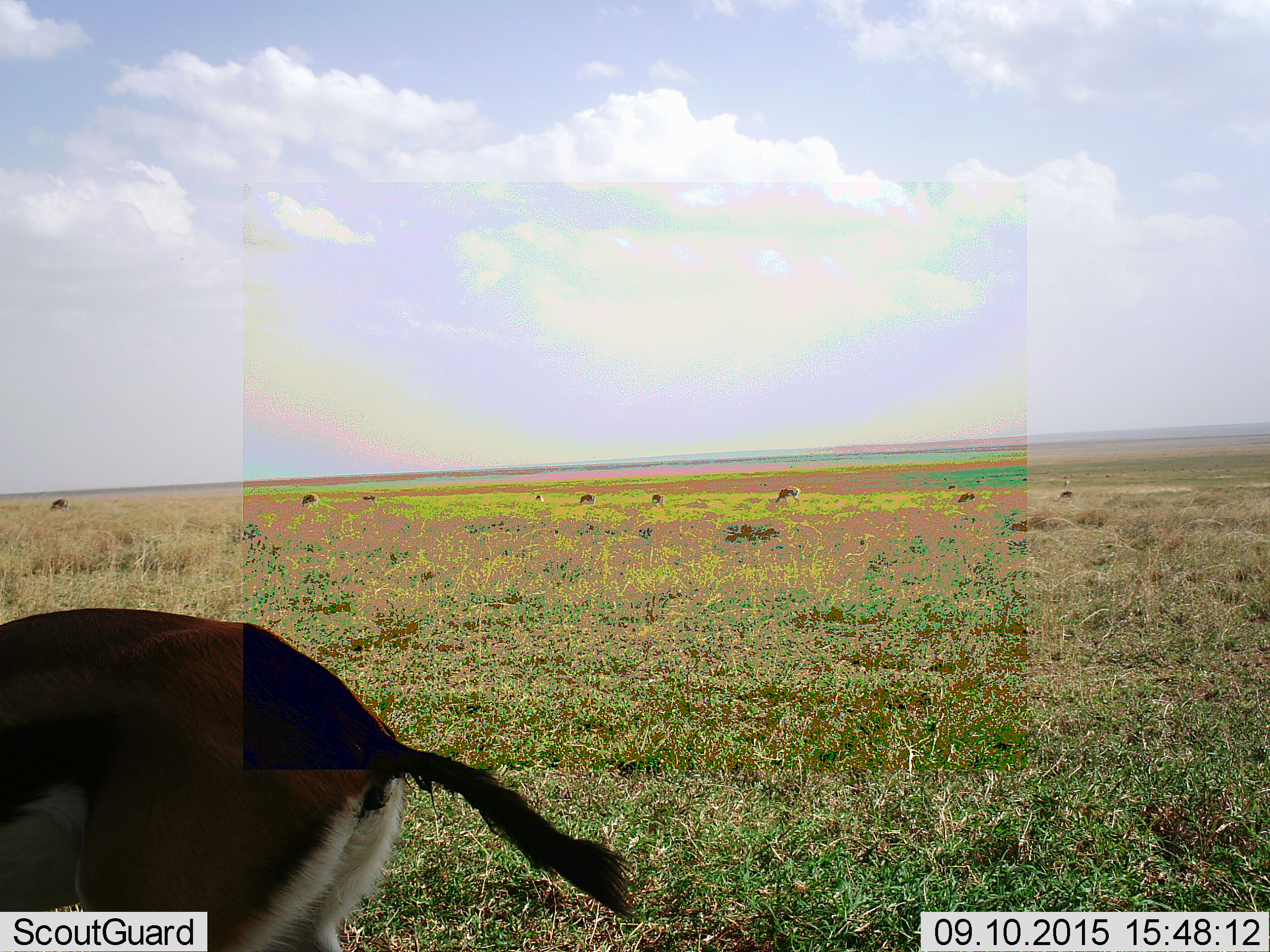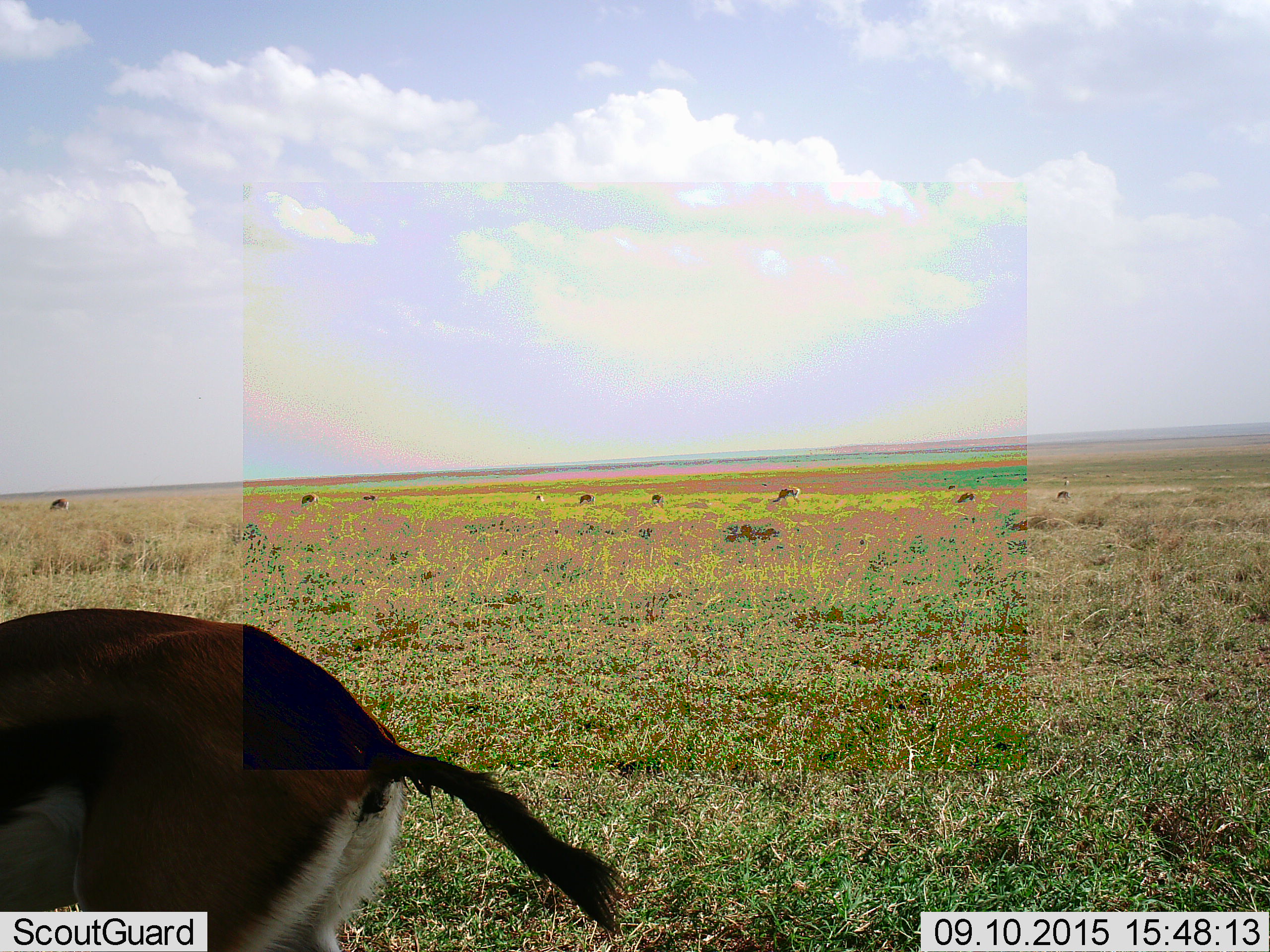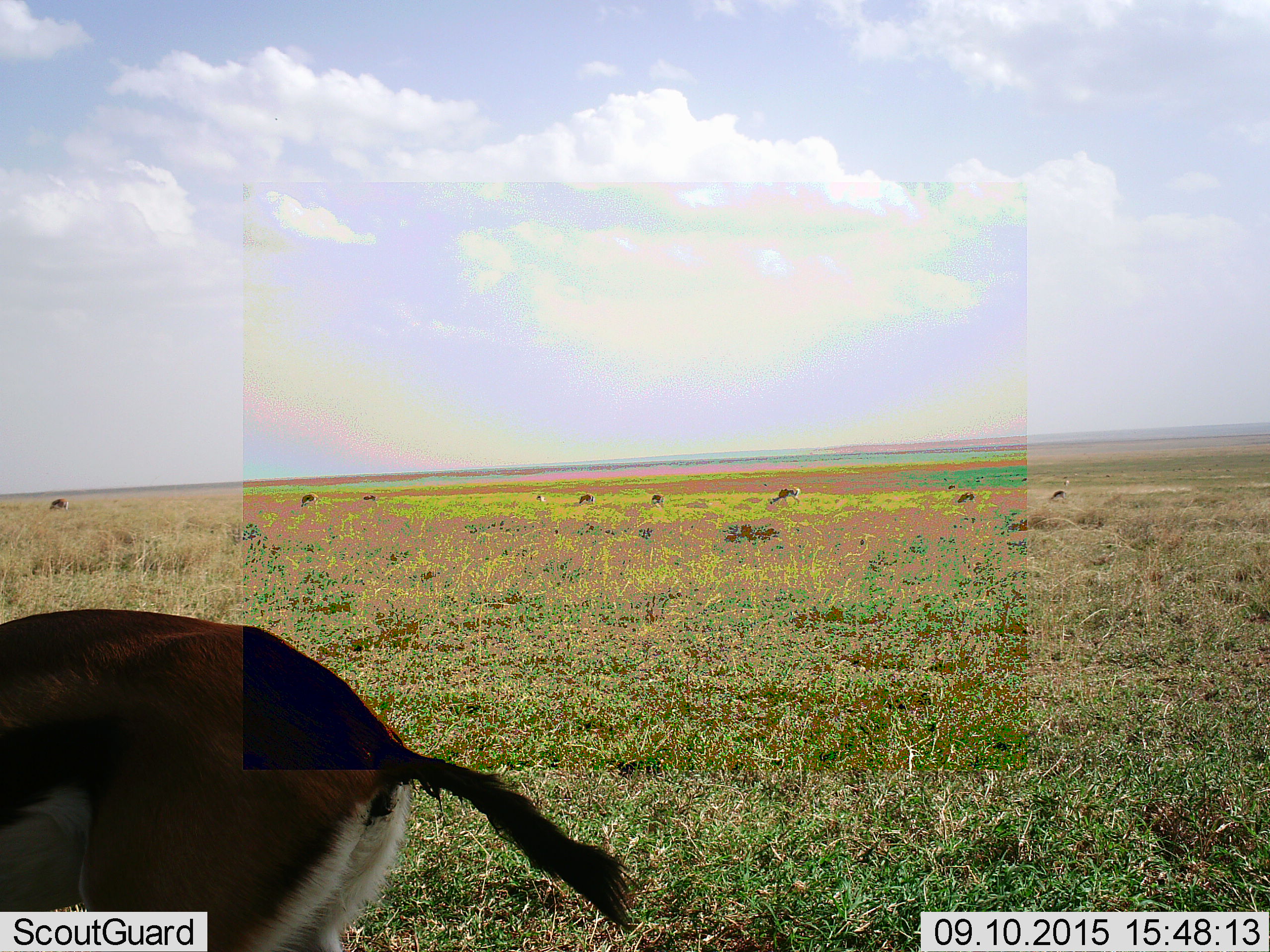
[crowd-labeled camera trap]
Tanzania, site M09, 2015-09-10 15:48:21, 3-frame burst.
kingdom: Animalia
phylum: Chordata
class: Mammalia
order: Artiodactyla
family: Bovidae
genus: Eudorcas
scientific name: Eudorcas thomsonii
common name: thomson's gazelle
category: gazellethomsons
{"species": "gazellethomsons (thomson's gazelle) (Eudorcas thomsonii)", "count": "11-50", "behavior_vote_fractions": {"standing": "56%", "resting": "0%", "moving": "22%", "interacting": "0%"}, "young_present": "22%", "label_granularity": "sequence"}